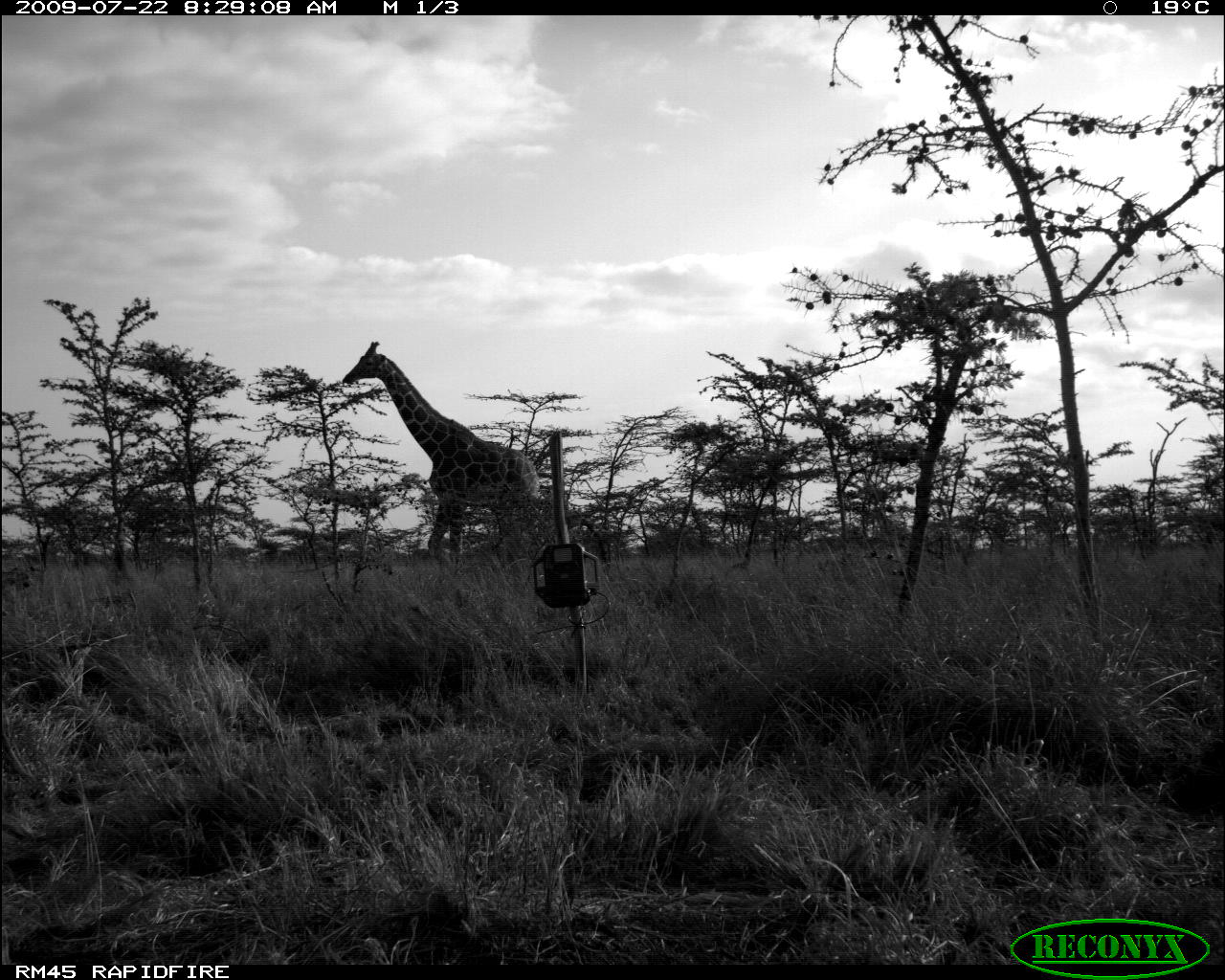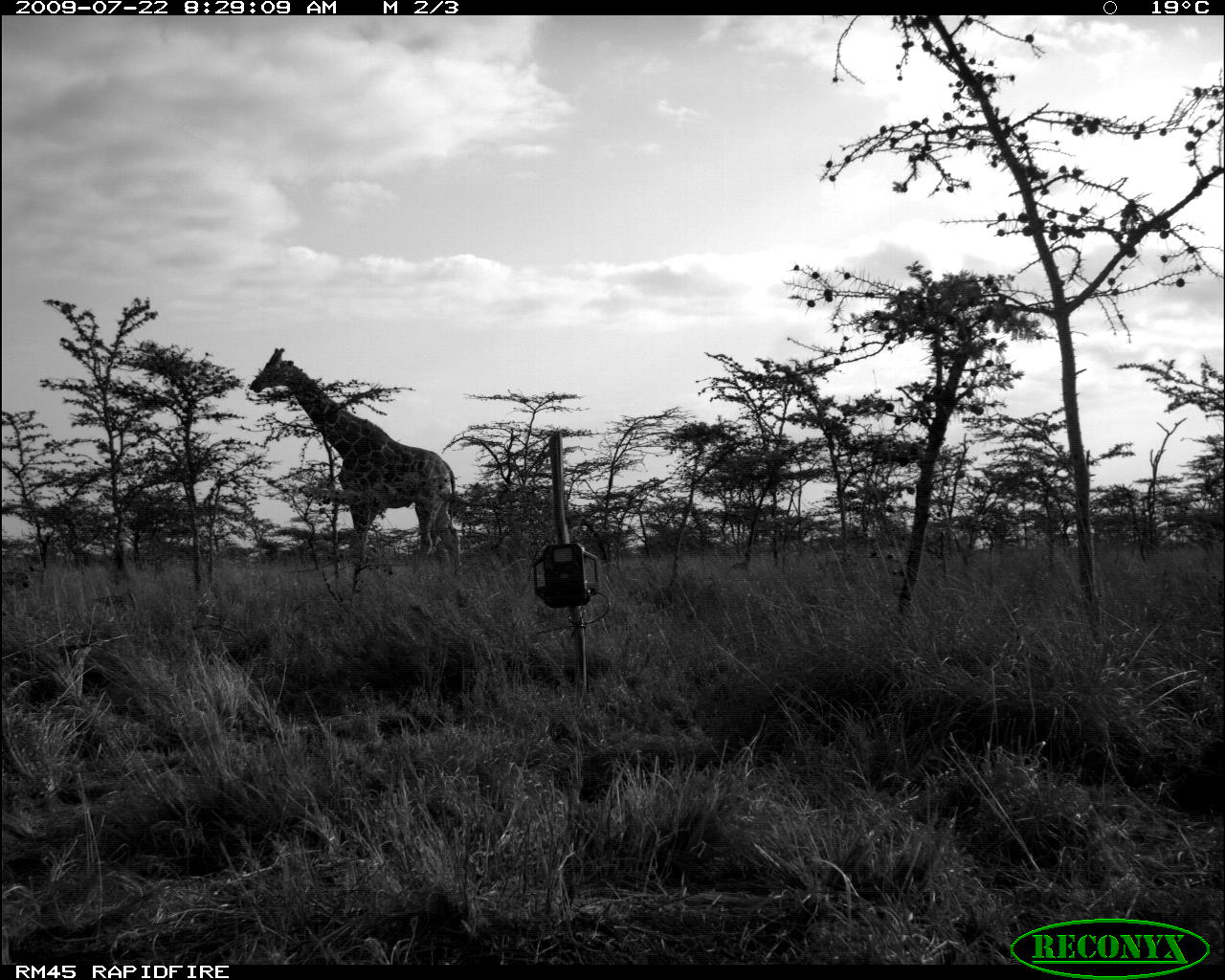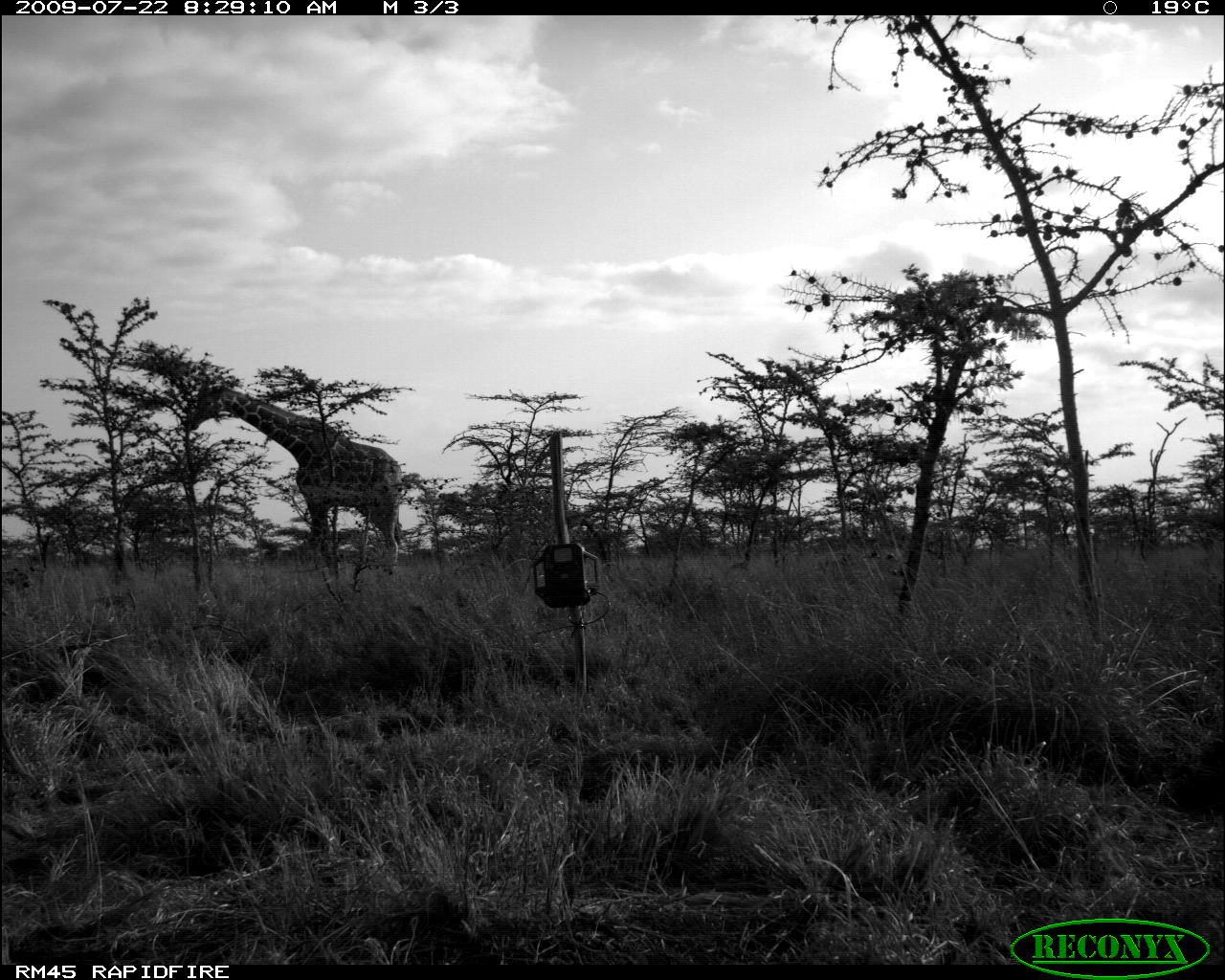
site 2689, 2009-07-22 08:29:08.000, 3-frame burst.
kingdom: Animalia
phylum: Chordata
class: Mammalia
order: Artiodactyla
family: Giraffidae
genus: Giraffa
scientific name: Giraffa camelopardalis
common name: giraffe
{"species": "Giraffa camelopardalis (giraffe)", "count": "1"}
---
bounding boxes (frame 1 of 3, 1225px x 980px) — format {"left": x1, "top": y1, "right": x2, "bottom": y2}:
giraffa camelopardalis: {"left": 340, "top": 341, "right": 541, "bottom": 581}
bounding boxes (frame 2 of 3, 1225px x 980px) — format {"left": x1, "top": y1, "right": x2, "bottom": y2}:
giraffa camelopardalis: {"left": 248, "top": 346, "right": 461, "bottom": 574}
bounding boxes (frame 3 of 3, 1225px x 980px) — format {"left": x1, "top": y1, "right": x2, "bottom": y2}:
giraffa camelopardalis: {"left": 190, "top": 384, "right": 403, "bottom": 576}